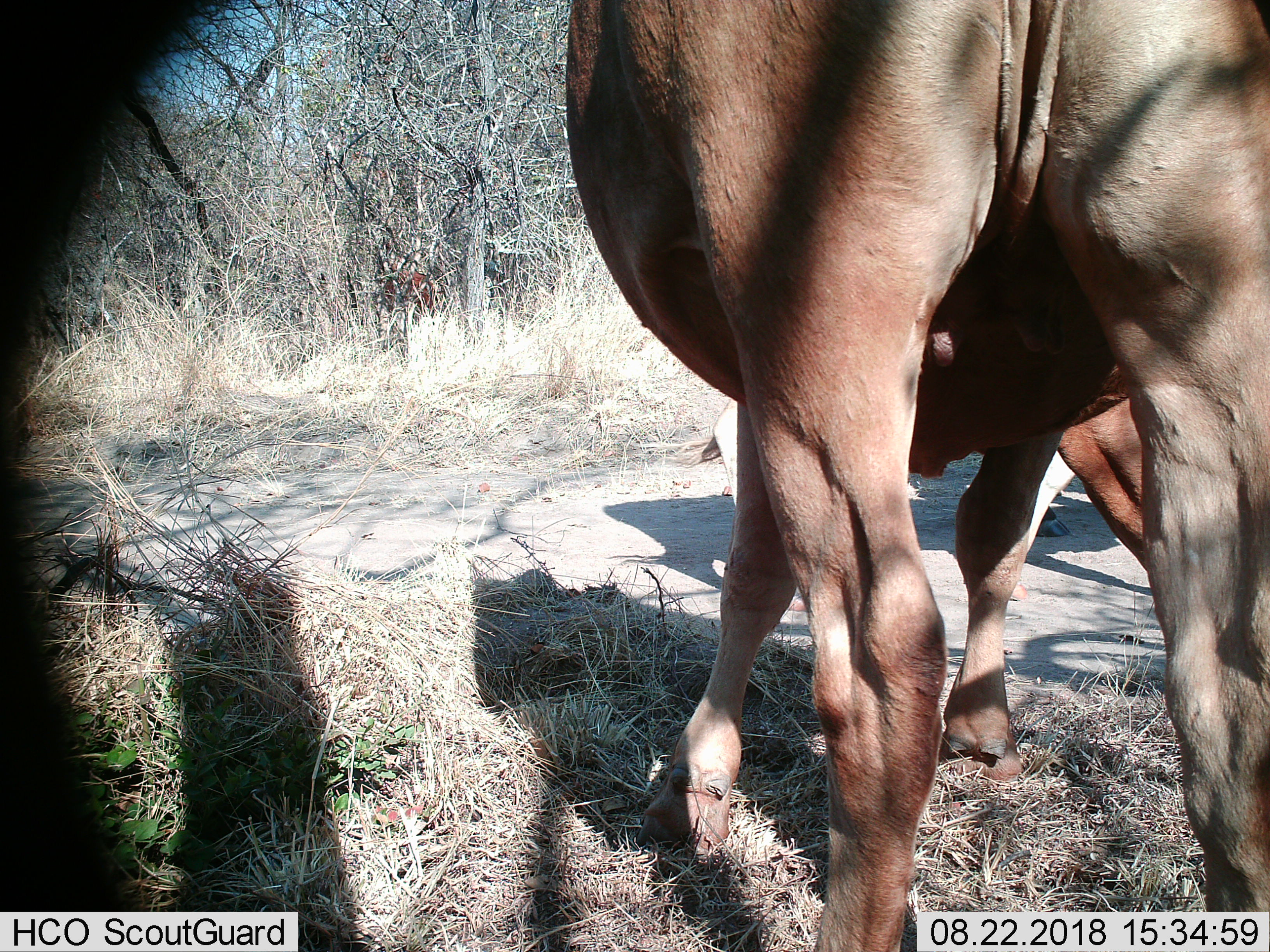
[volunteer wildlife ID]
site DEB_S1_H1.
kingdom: Animalia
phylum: Chordata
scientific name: Vertebrata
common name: domestic animal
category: domesticanimal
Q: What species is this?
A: Domesticanimal (domestic animal) (Vertebrata).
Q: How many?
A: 2.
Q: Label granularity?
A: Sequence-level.